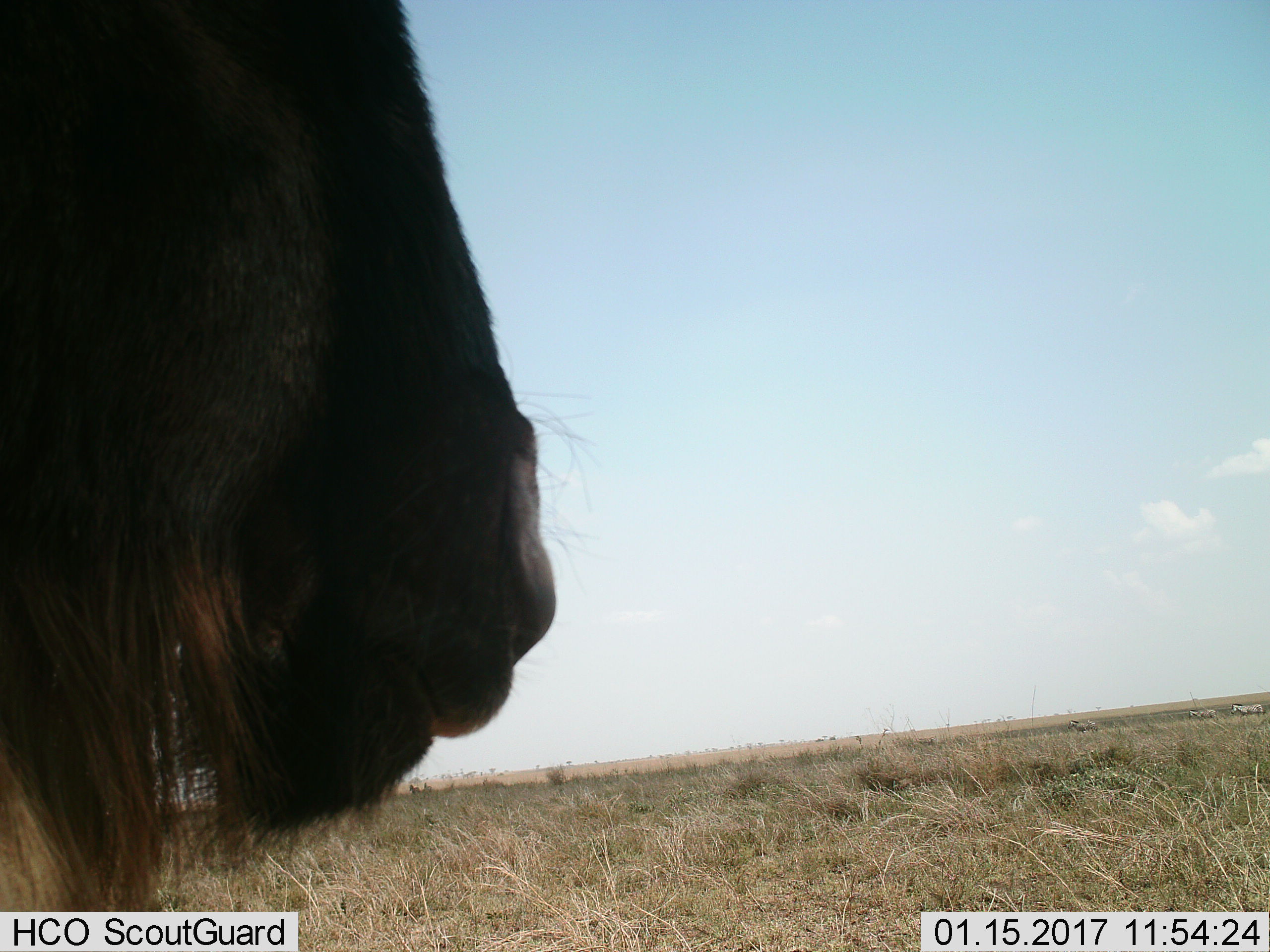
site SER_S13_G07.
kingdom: Animalia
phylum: Chordata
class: Mammalia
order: Artiodactyla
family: Bovidae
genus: Connochaetes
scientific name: Connochaetes taurinus taurinus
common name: blue wildebeest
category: wildebeestblue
Wildebeestblue (blue wildebeest) (Connochaetes taurinus taurinus), count 1. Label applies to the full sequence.